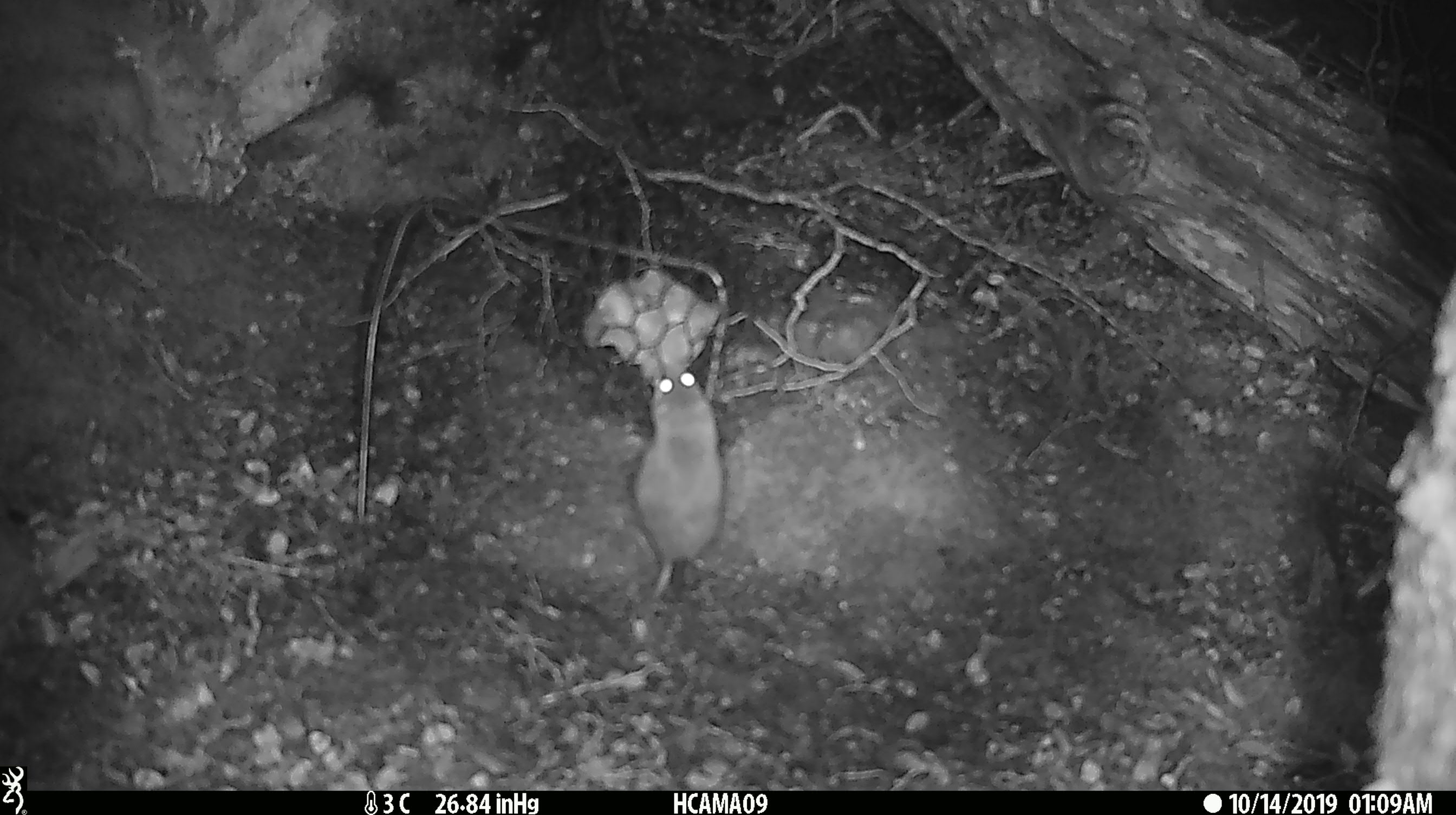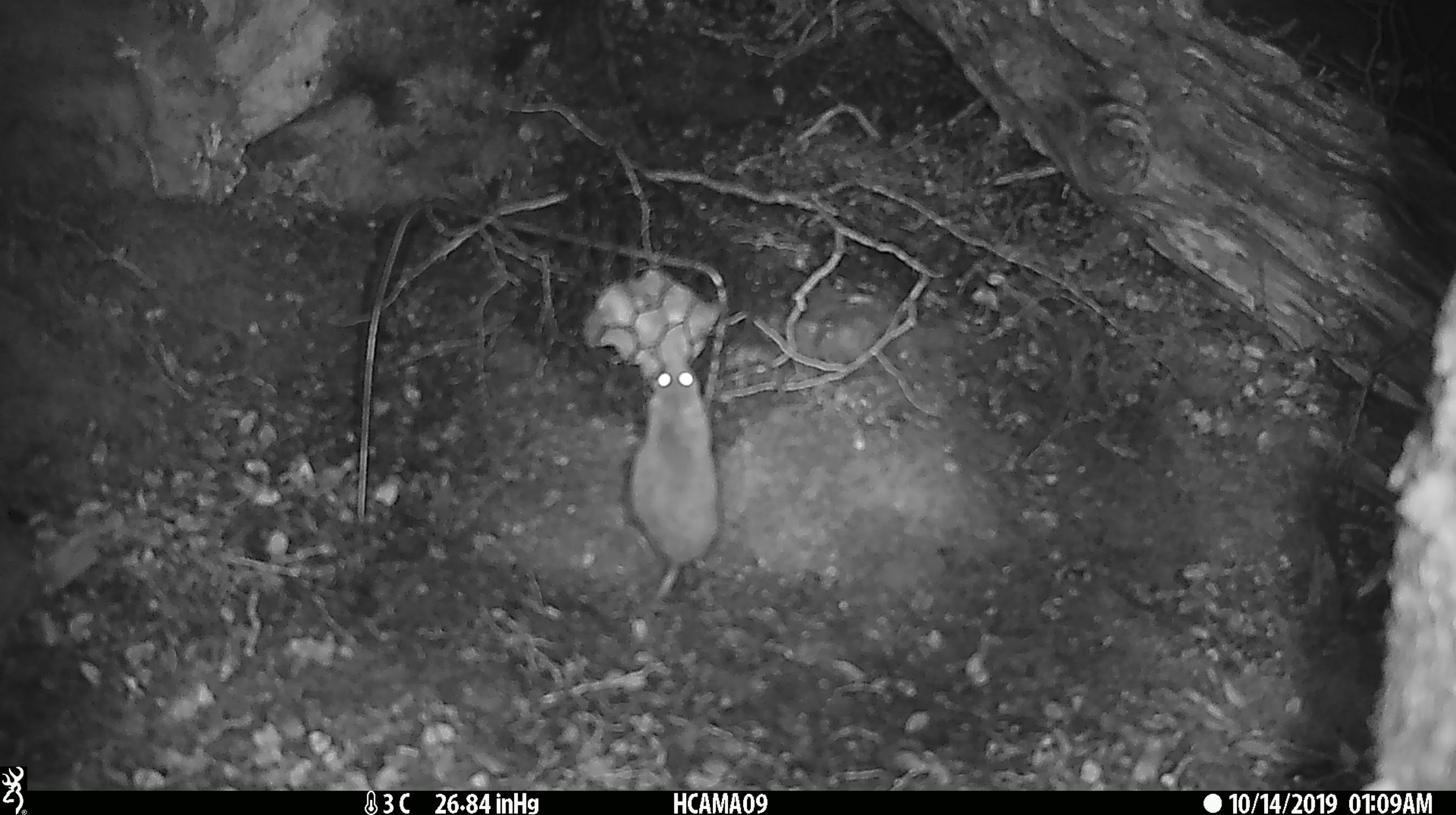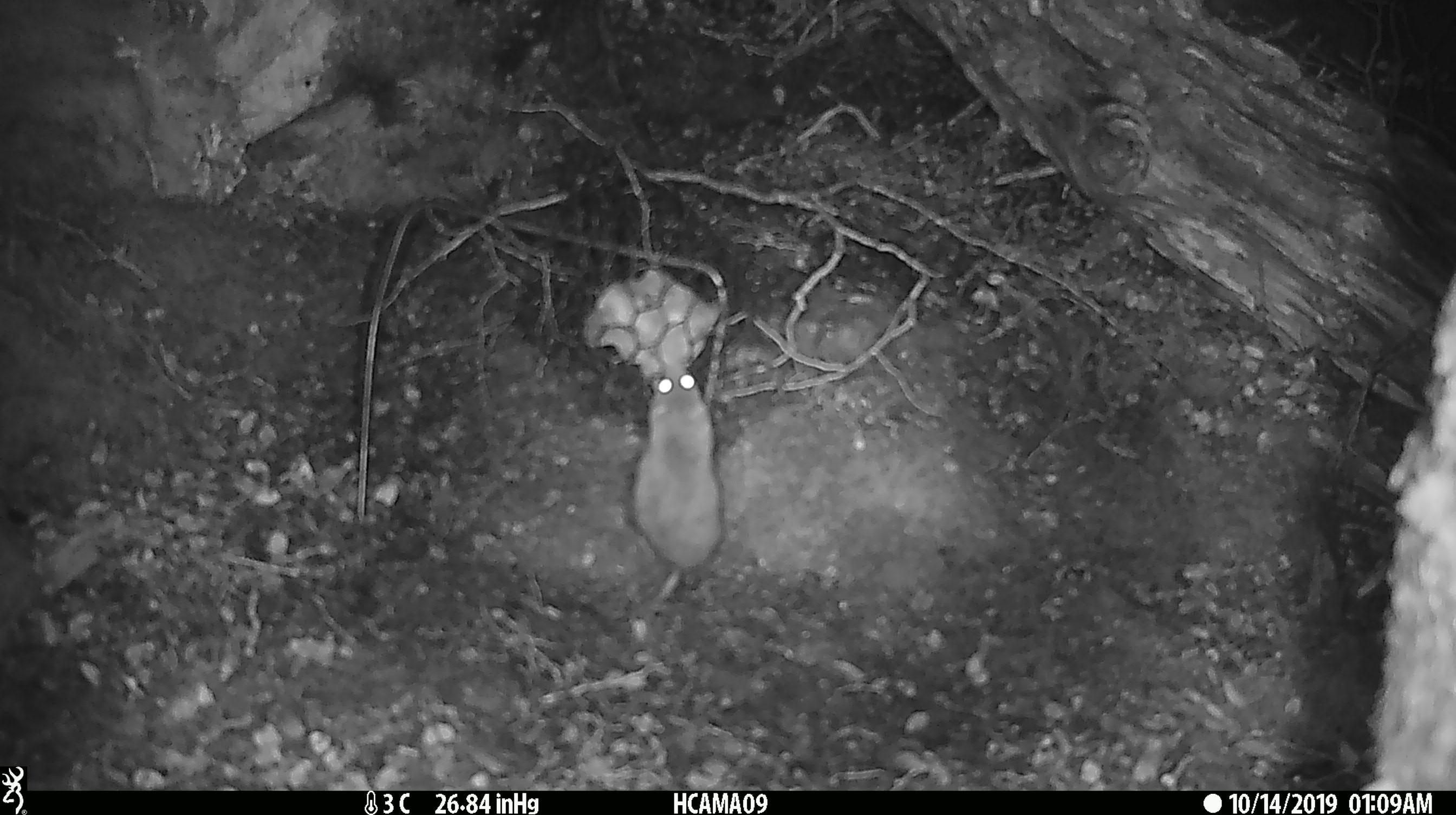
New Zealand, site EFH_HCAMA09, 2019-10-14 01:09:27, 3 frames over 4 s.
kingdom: Animalia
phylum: Chordata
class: Mammalia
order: Rodentia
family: Muridae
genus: Mus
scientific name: Mus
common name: mouse